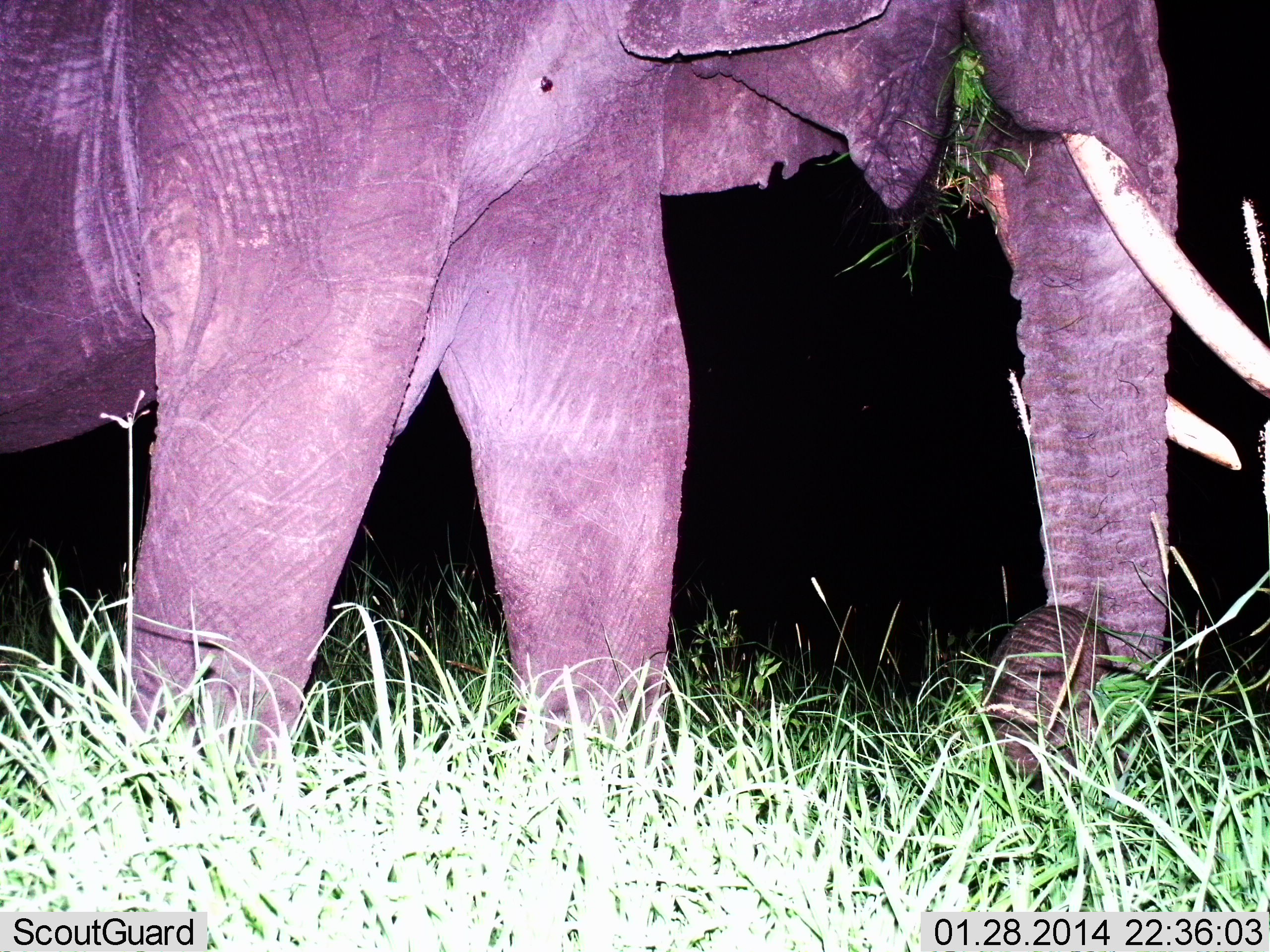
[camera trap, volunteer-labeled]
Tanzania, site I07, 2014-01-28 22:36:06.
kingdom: Animalia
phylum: Chordata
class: Mammalia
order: Proboscidea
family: Elephantidae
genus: Loxodonta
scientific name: Loxodonta africana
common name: african bush elephant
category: elephant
Elephant (african bush elephant) (Loxodonta africana), count 1. Behavior (volunteer vote fractions): standing 18%, resting 0%, moving 18%, interacting 0%. Young present (vote fraction): 0%. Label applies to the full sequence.